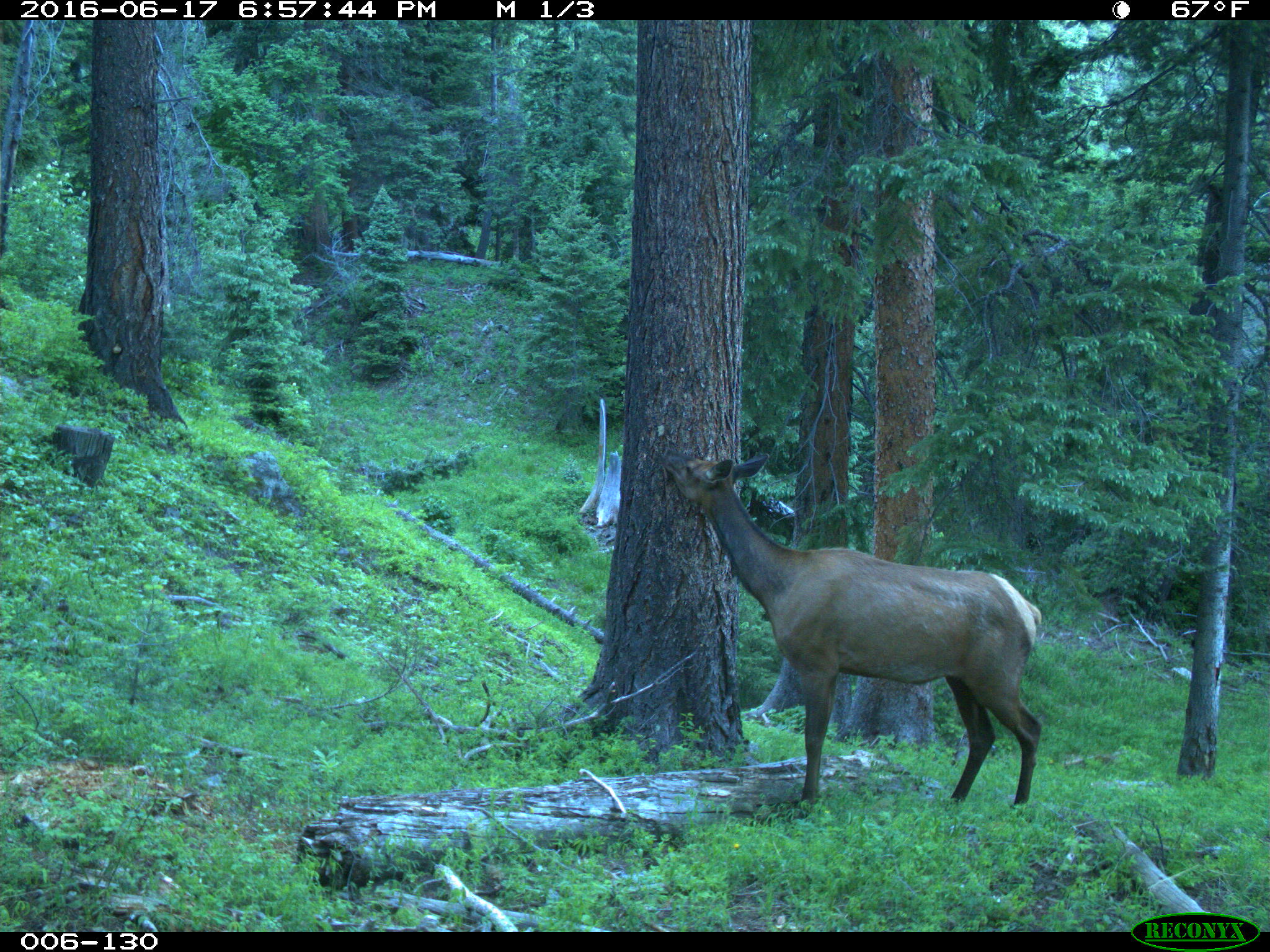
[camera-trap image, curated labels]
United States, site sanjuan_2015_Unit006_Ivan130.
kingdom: Animalia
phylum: Chordata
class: Mammalia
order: Artiodactyla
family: Cervidae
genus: Cervus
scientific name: Cervus elaphus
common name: red deer